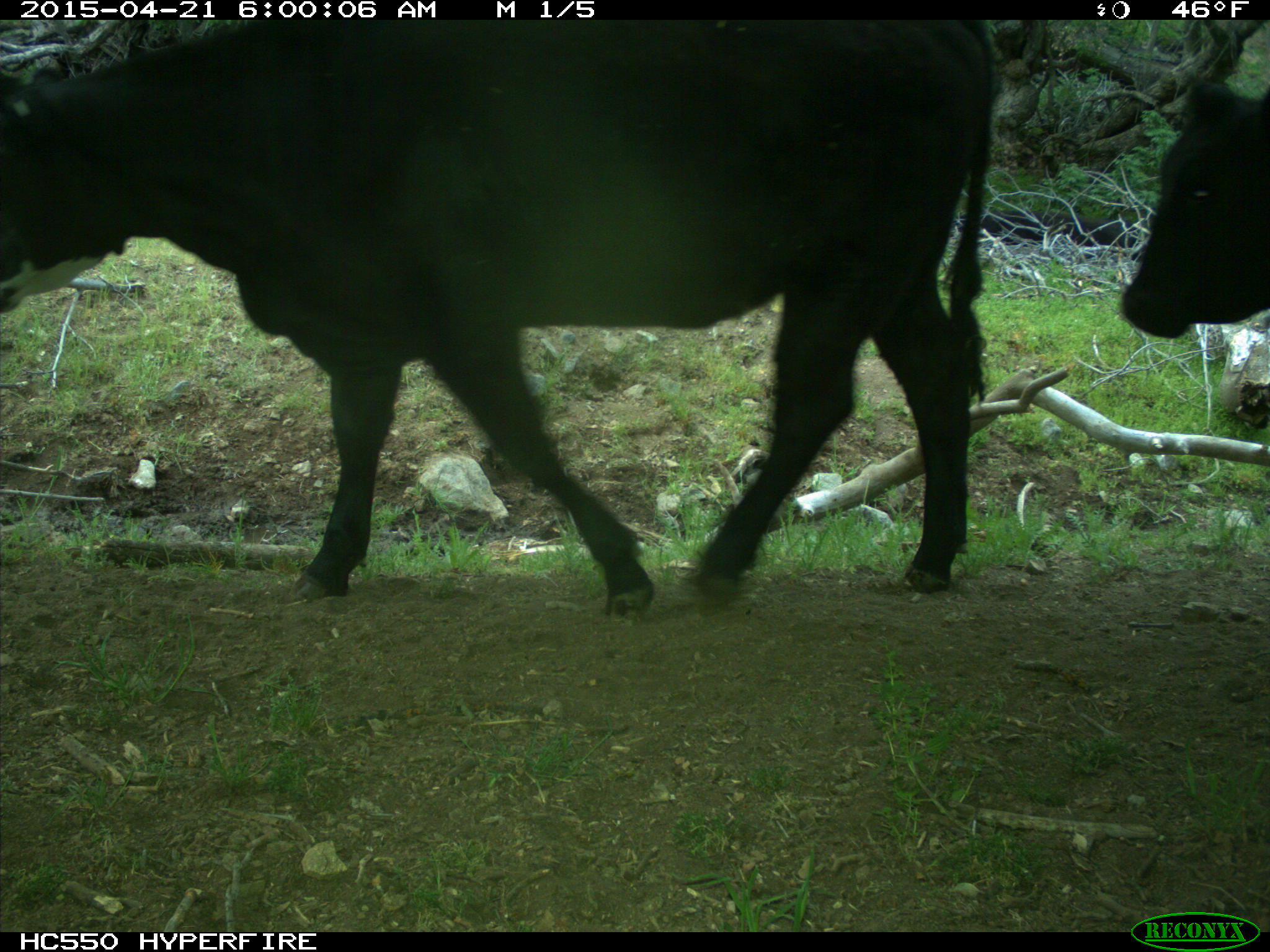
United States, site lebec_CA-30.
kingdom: Animalia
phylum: Chordata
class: Mammalia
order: Artiodactyla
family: Bovidae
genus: Bos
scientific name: Bos taurus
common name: domestic cow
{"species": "Bos taurus (domestic cow)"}